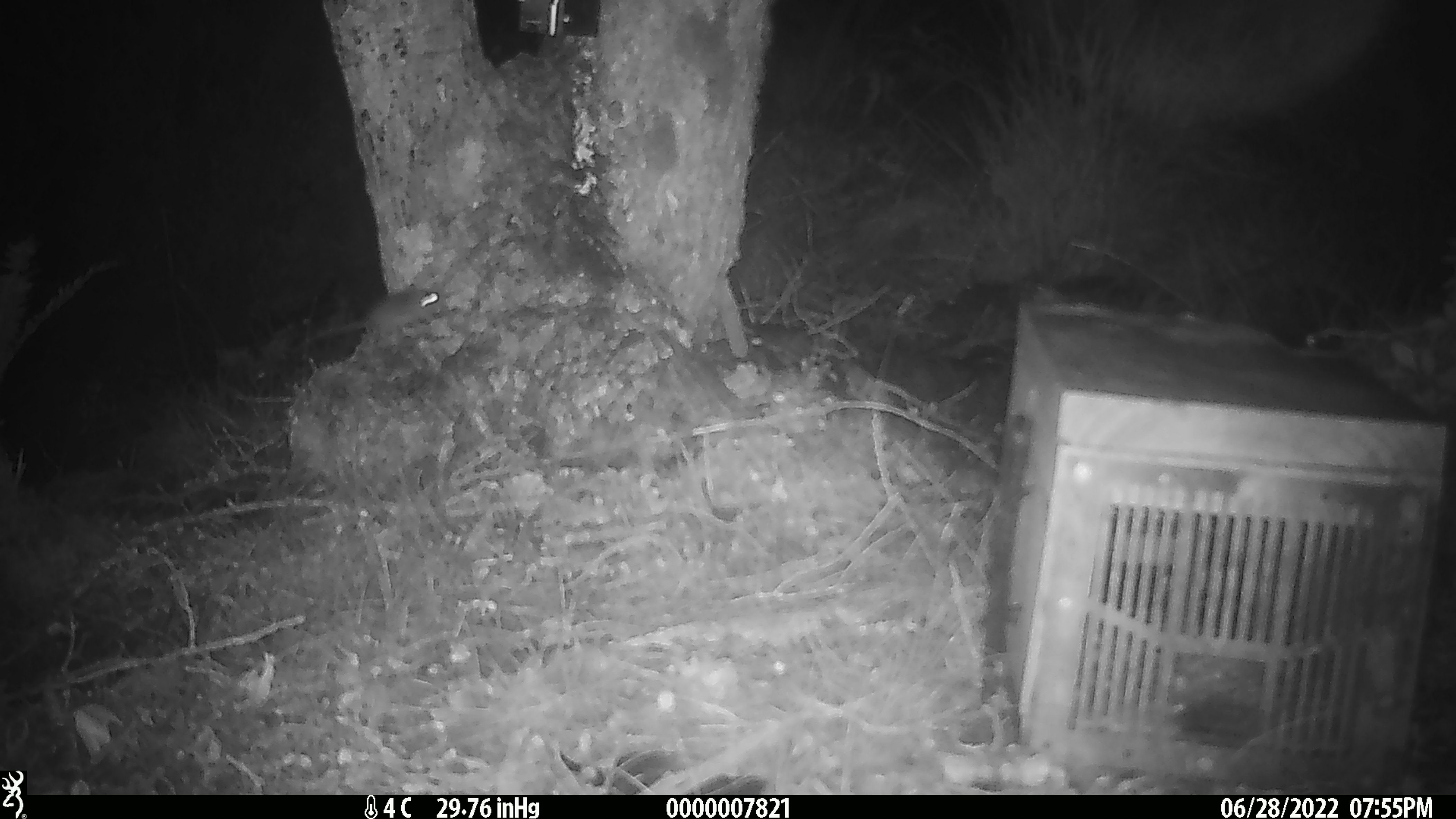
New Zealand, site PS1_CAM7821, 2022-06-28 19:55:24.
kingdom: Animalia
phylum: Chordata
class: Mammalia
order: Rodentia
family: Muridae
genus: Mus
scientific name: Mus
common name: mouse